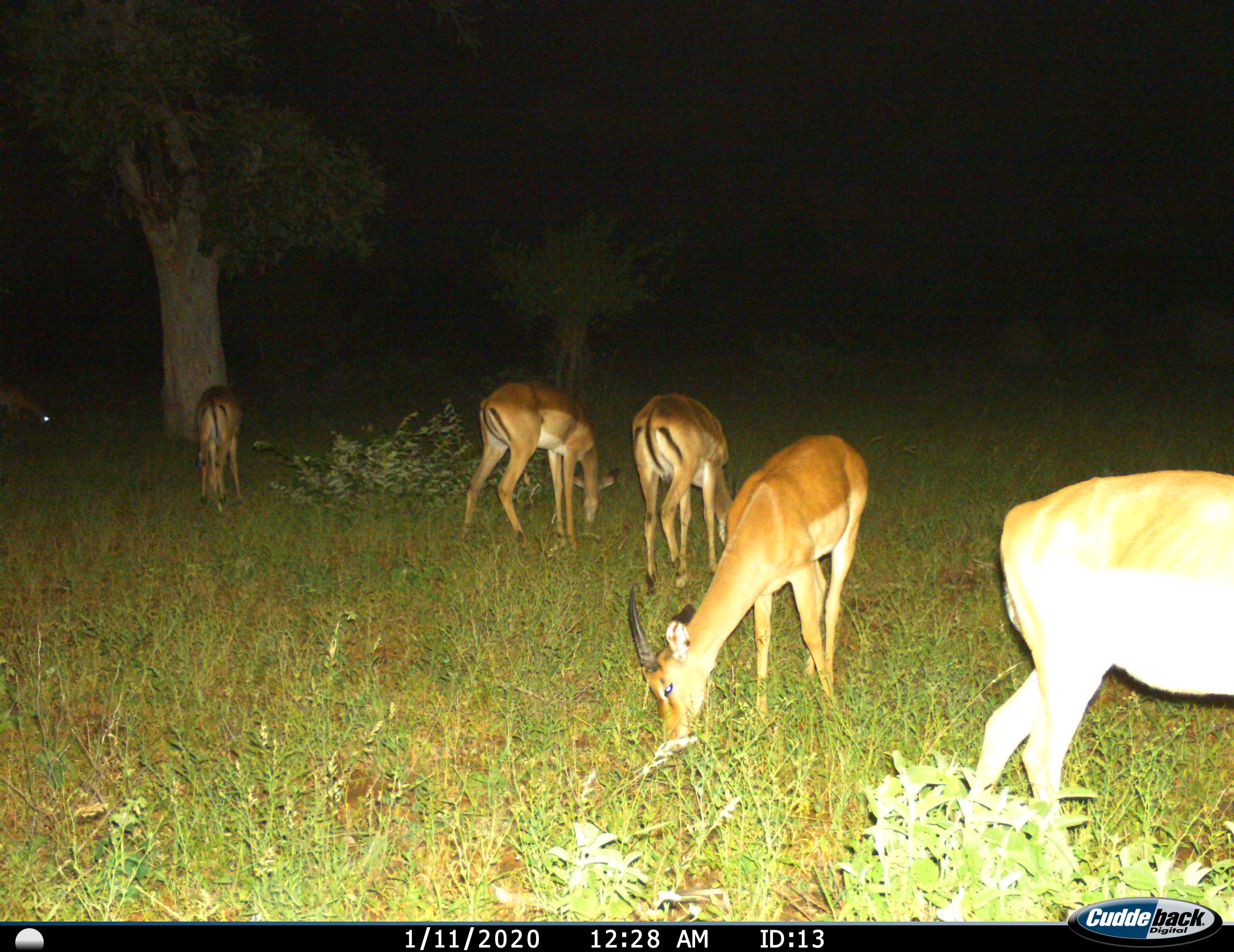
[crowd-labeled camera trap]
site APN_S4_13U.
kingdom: Animalia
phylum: Chordata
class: Mammalia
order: Artiodactyla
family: Bovidae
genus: Aepyceros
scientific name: Aepyceros melampus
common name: impala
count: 6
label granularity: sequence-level